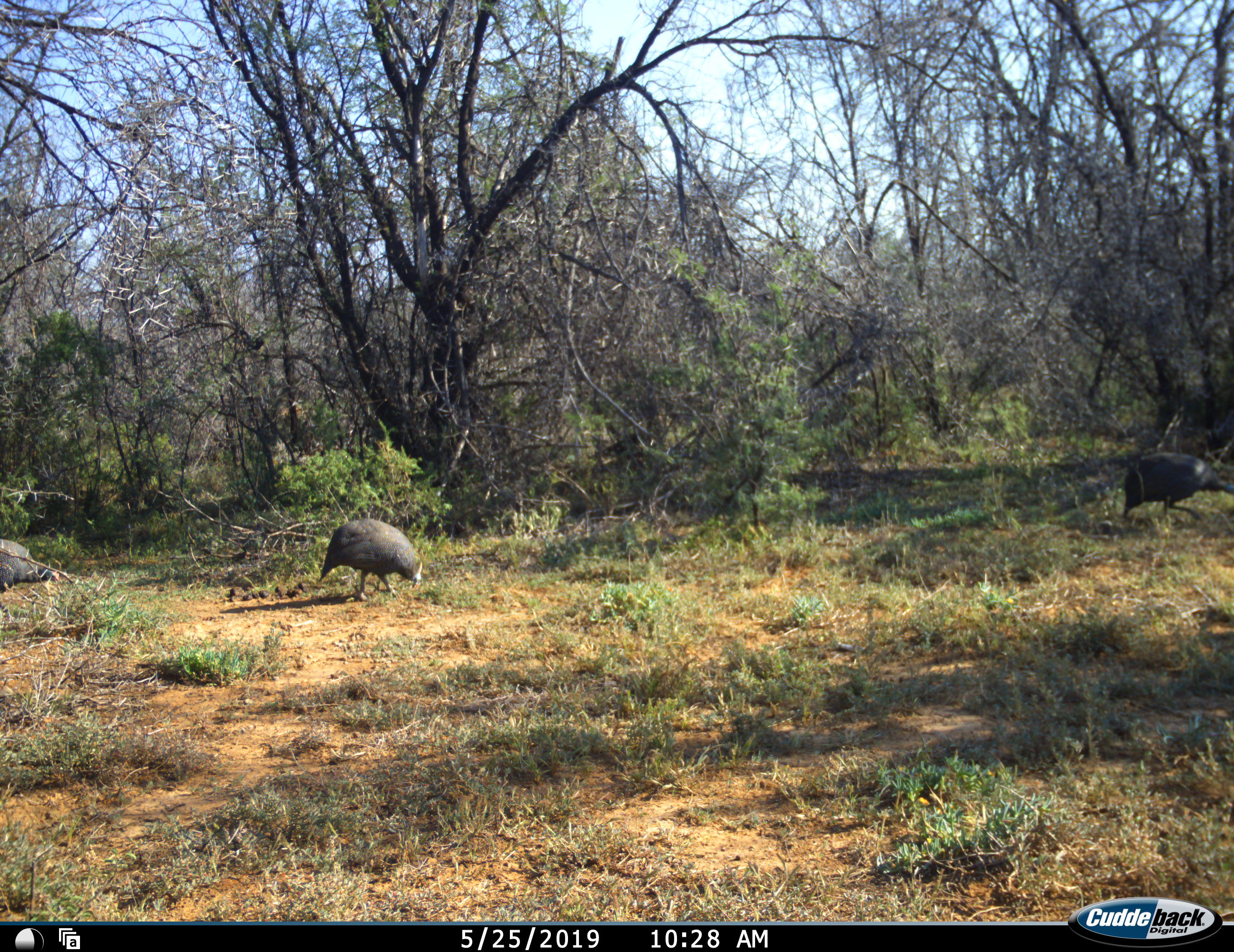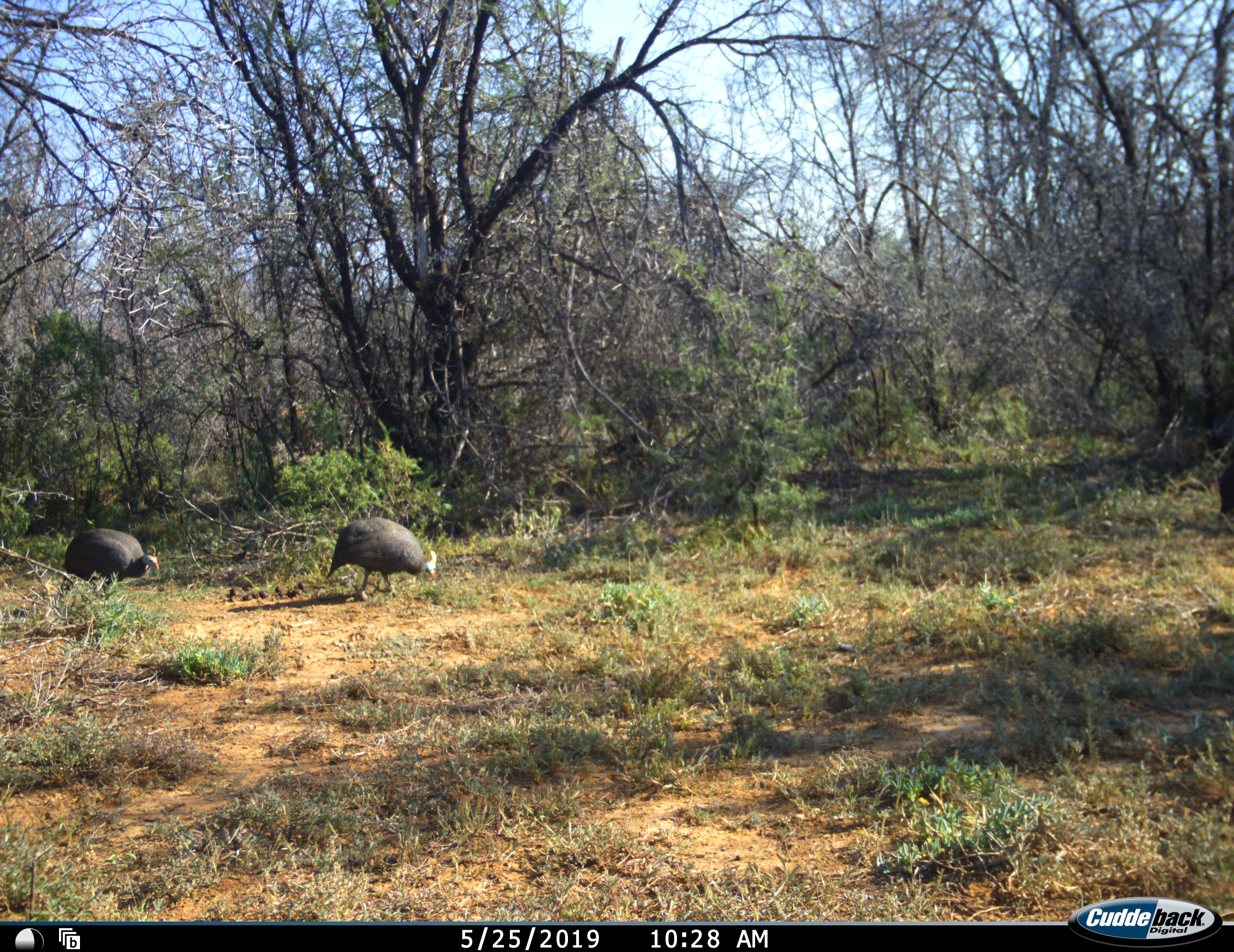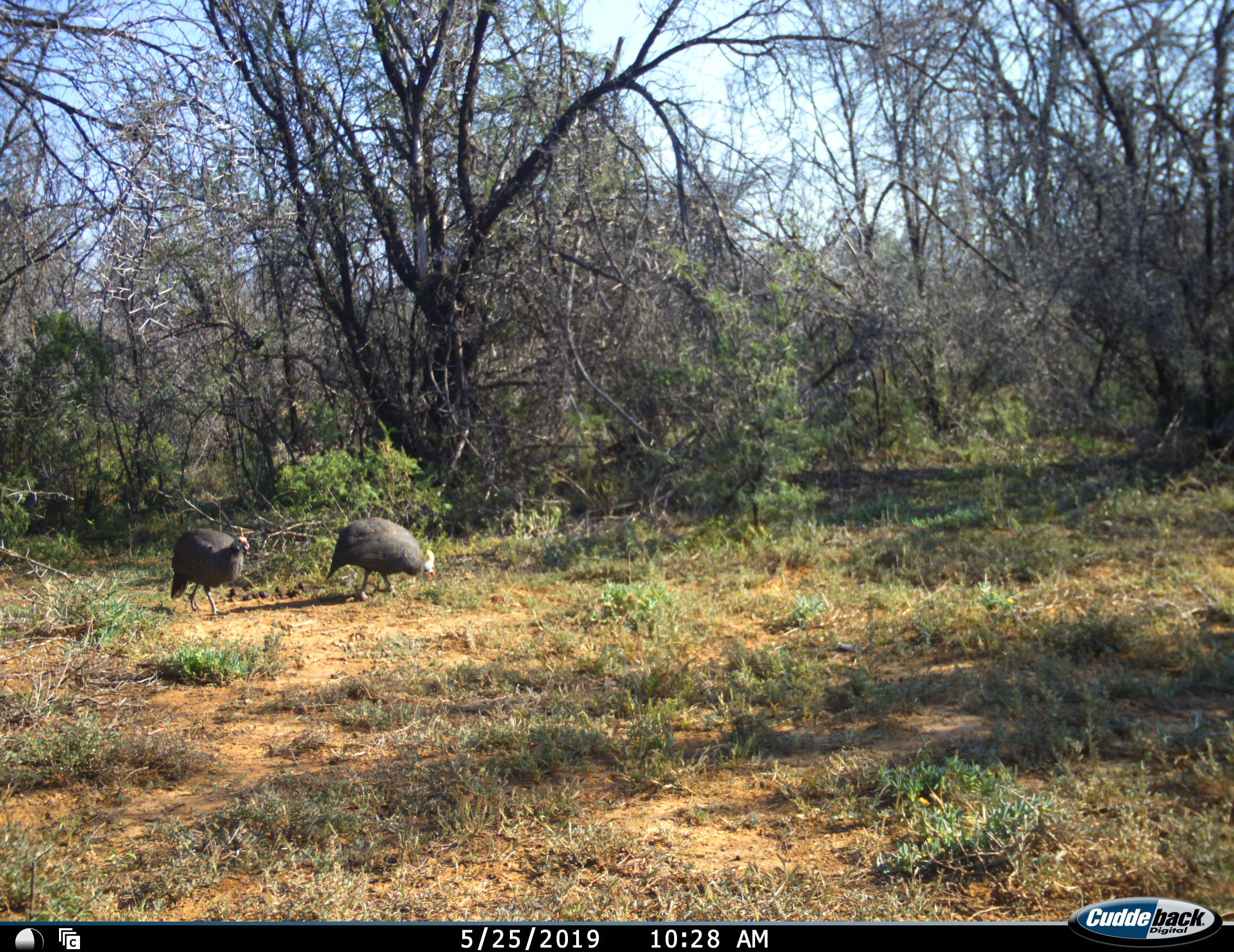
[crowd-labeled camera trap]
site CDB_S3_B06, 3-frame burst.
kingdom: Animalia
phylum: Chordata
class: Aves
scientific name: Aves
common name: bird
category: birdother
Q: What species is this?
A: Birdother (bird) (Aves).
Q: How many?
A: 3.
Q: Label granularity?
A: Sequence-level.